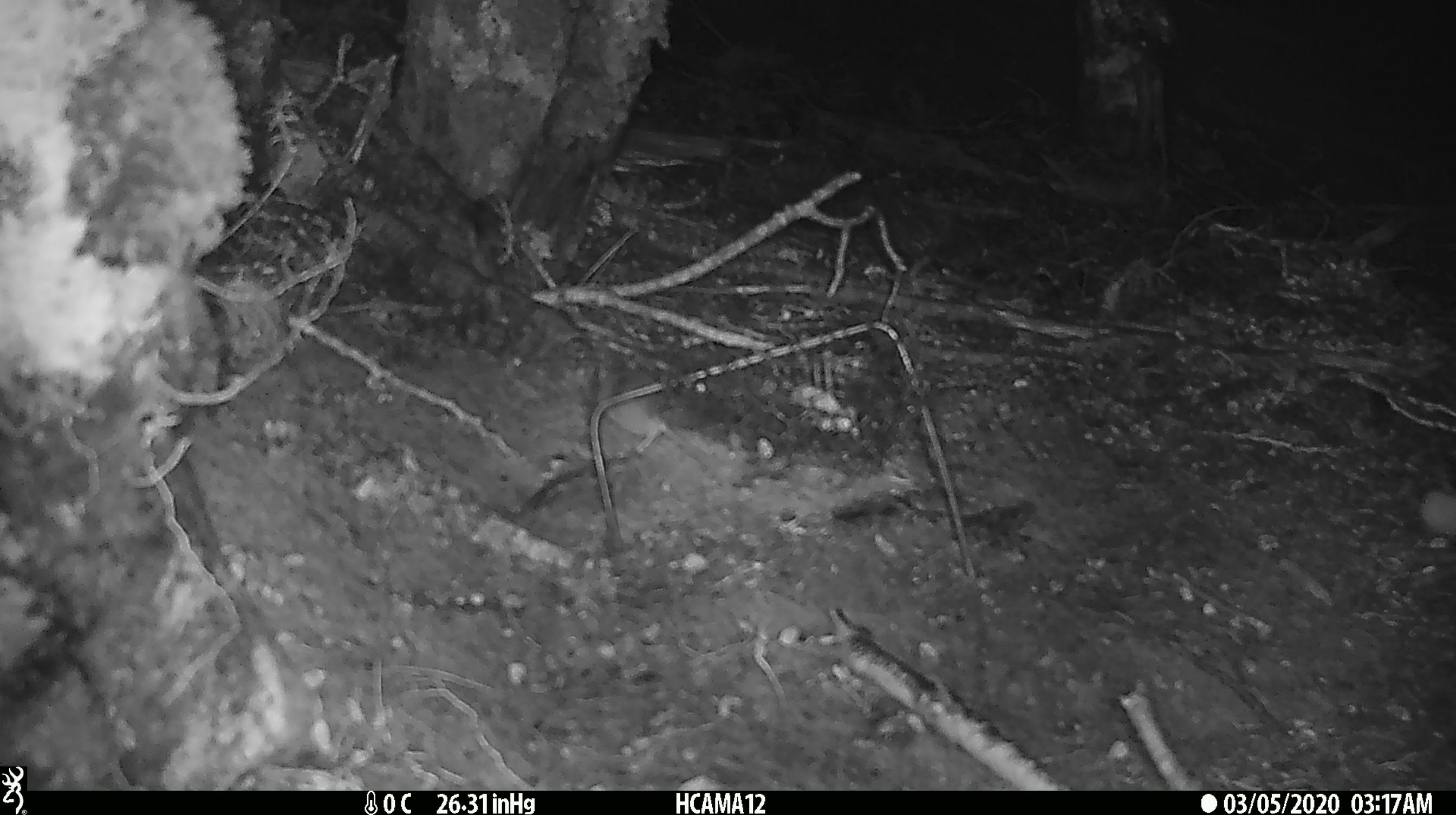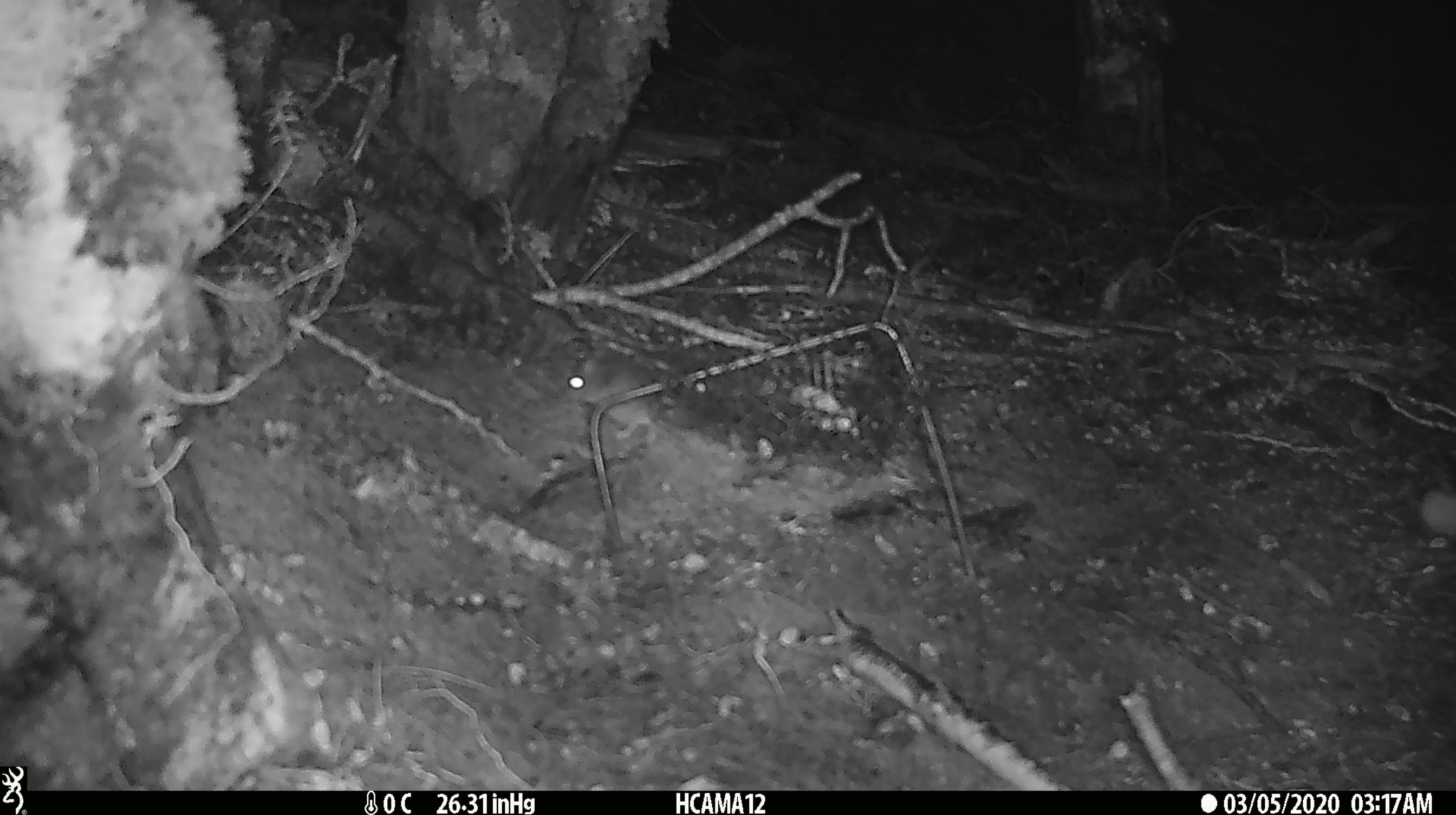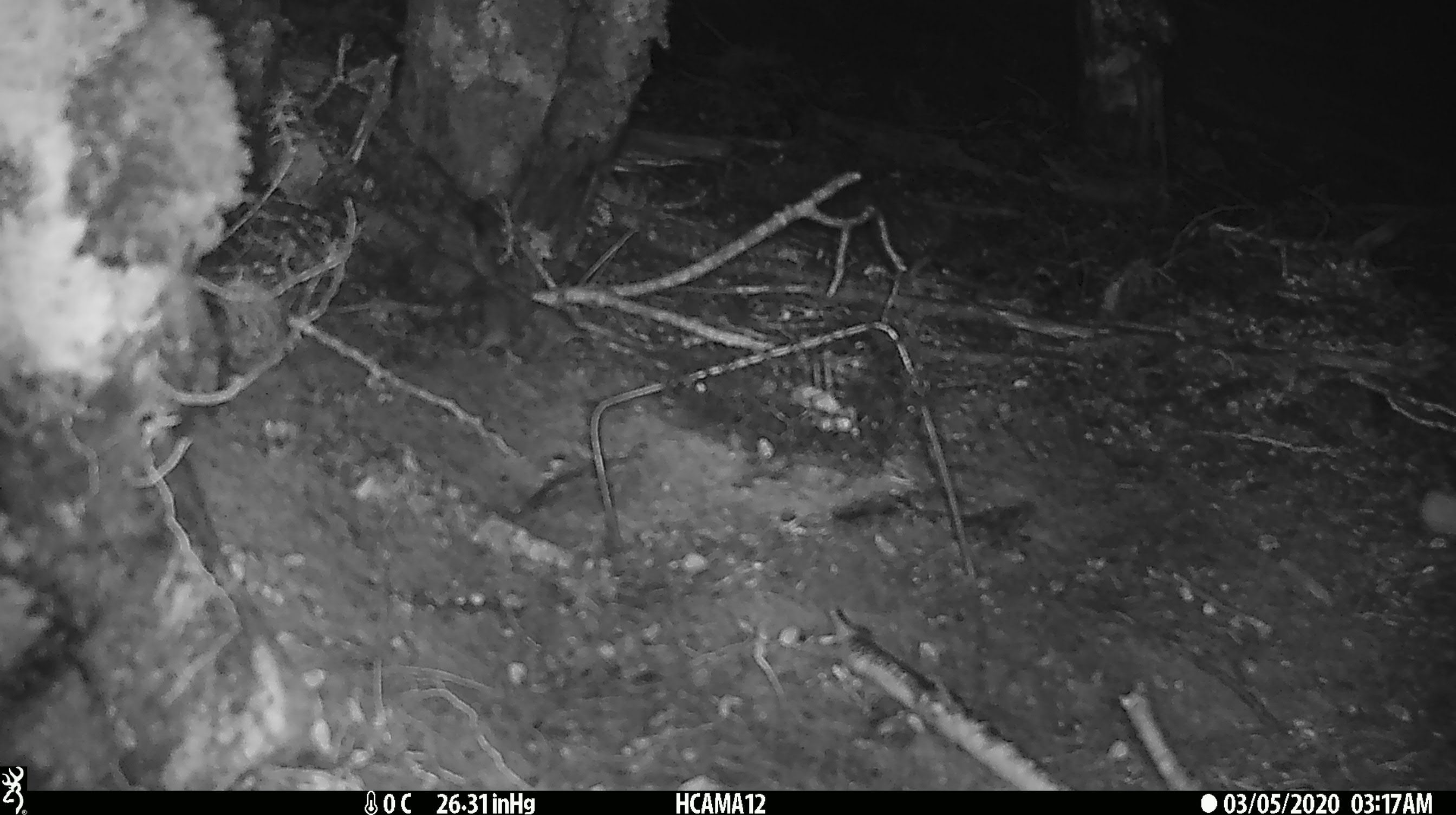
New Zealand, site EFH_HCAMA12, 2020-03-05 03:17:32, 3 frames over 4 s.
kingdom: Animalia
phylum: Chordata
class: Mammalia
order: Rodentia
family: Muridae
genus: Mus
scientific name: Mus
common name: mouse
Mouse (Mus).